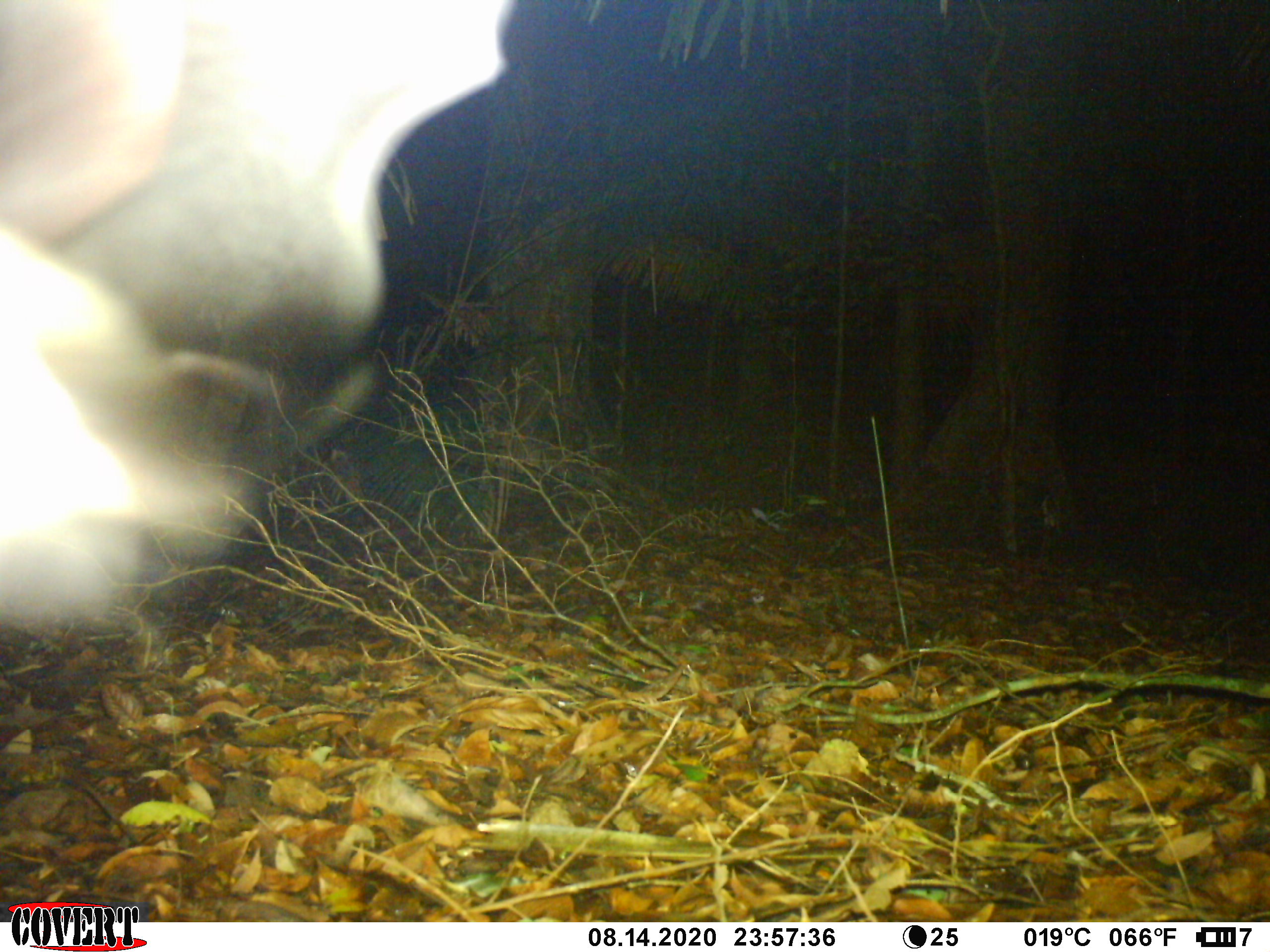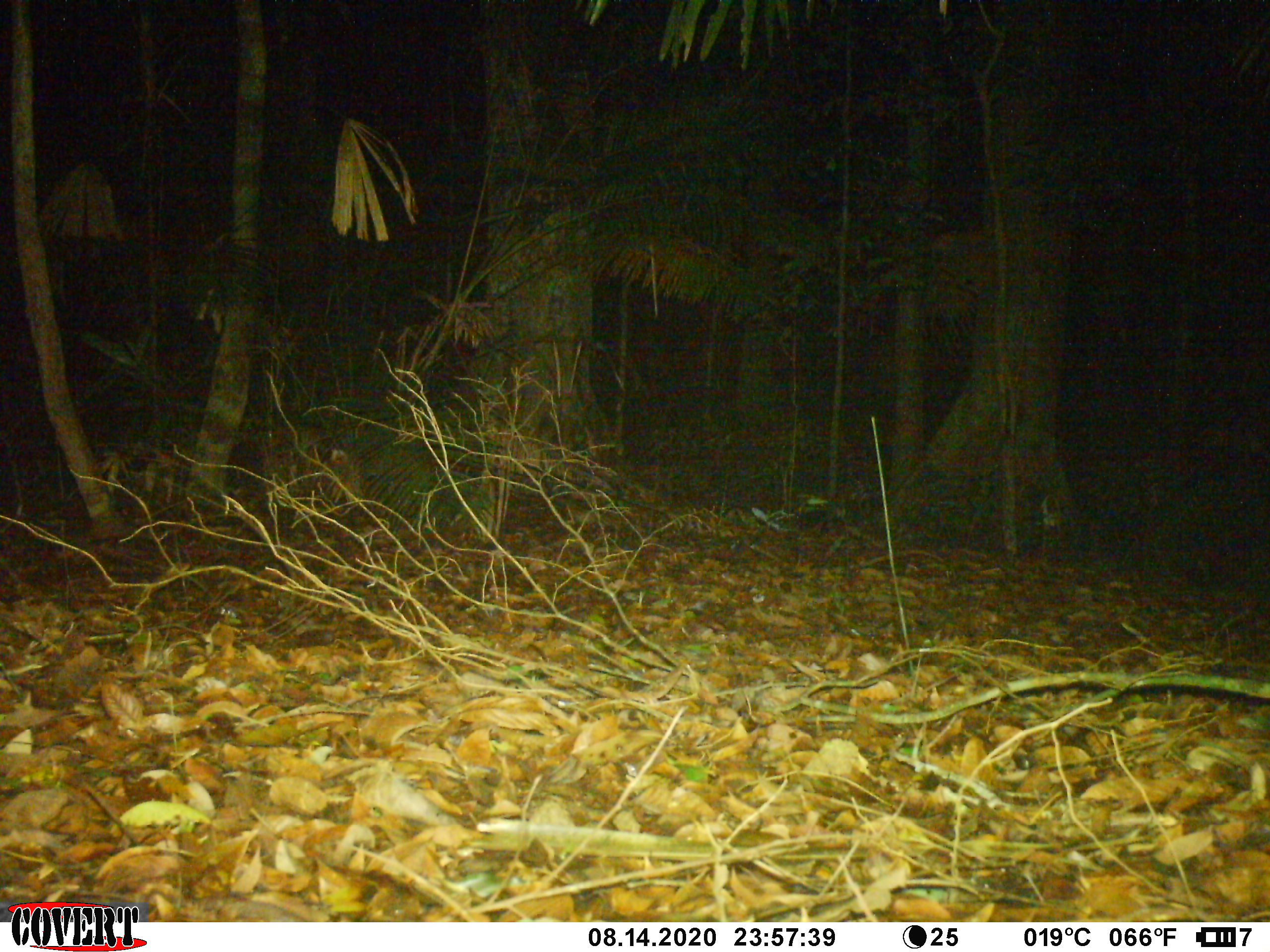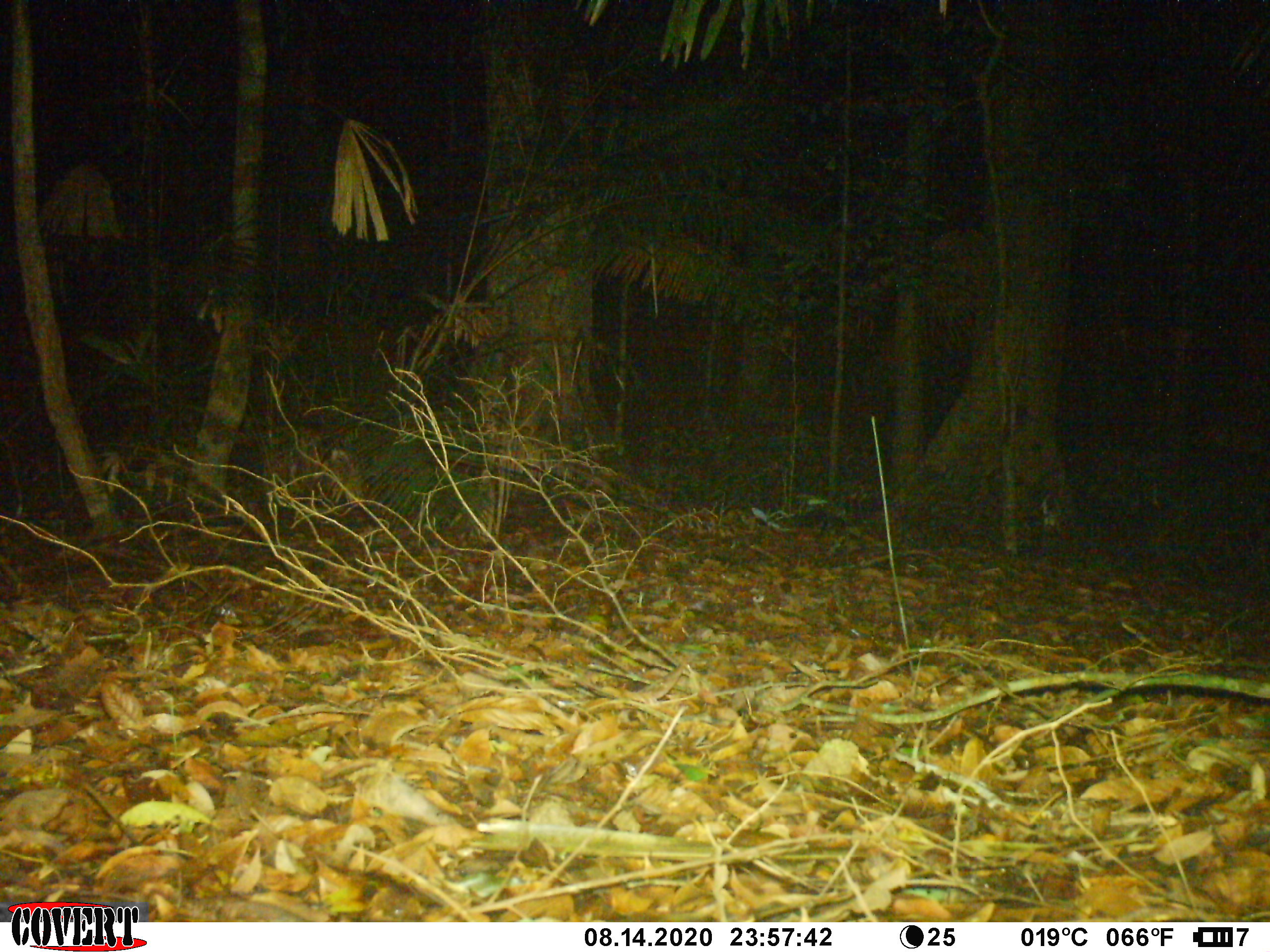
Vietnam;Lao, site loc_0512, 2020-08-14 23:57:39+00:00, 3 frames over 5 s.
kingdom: Animalia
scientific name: Animalia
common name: animal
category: unidentified animal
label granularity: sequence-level